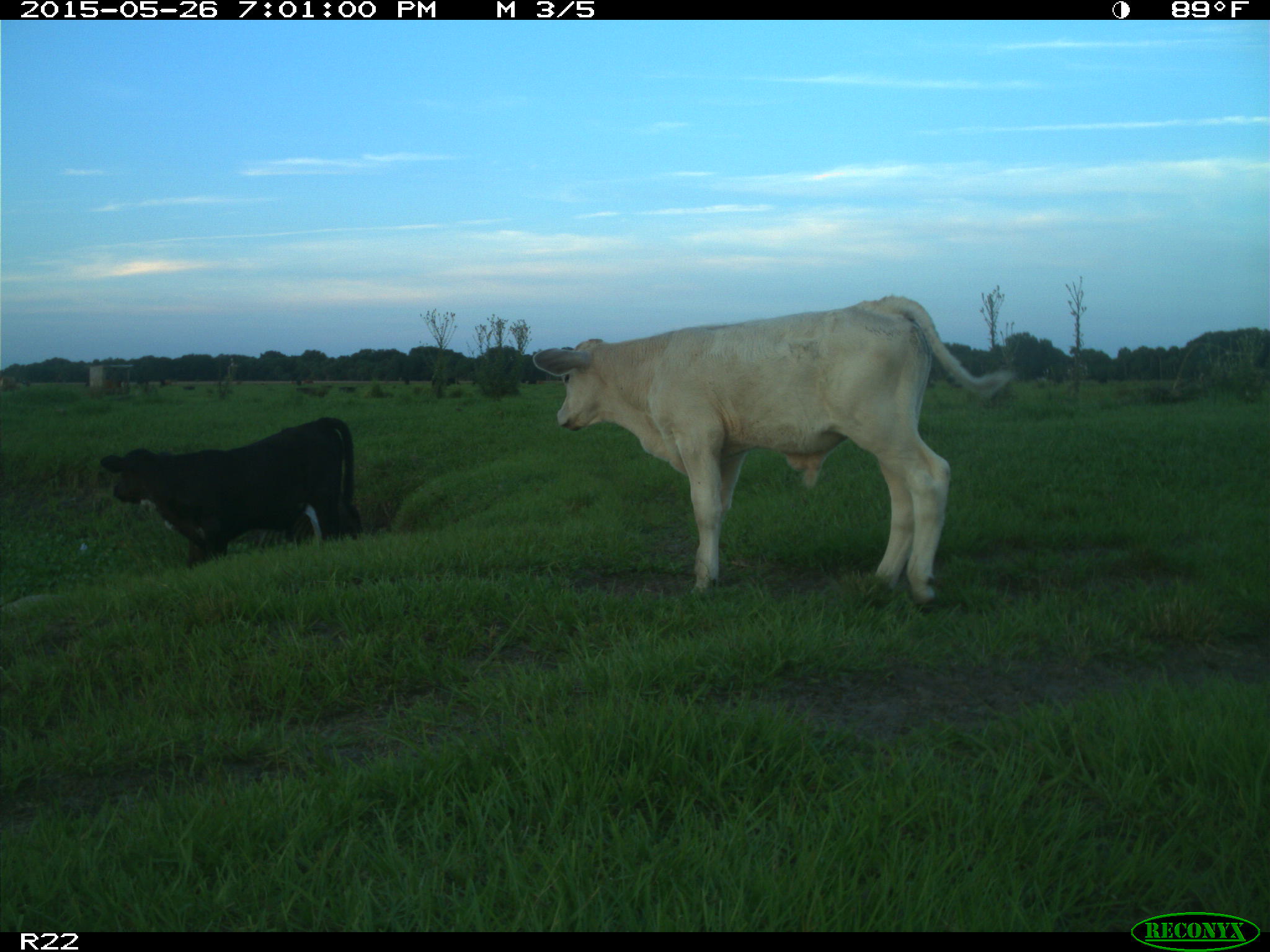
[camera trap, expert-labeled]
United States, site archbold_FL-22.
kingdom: Animalia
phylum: Chordata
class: Mammalia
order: Artiodactyla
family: Bovidae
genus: Bos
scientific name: Bos taurus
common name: domestic cow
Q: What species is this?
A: Bos taurus (domestic cow).